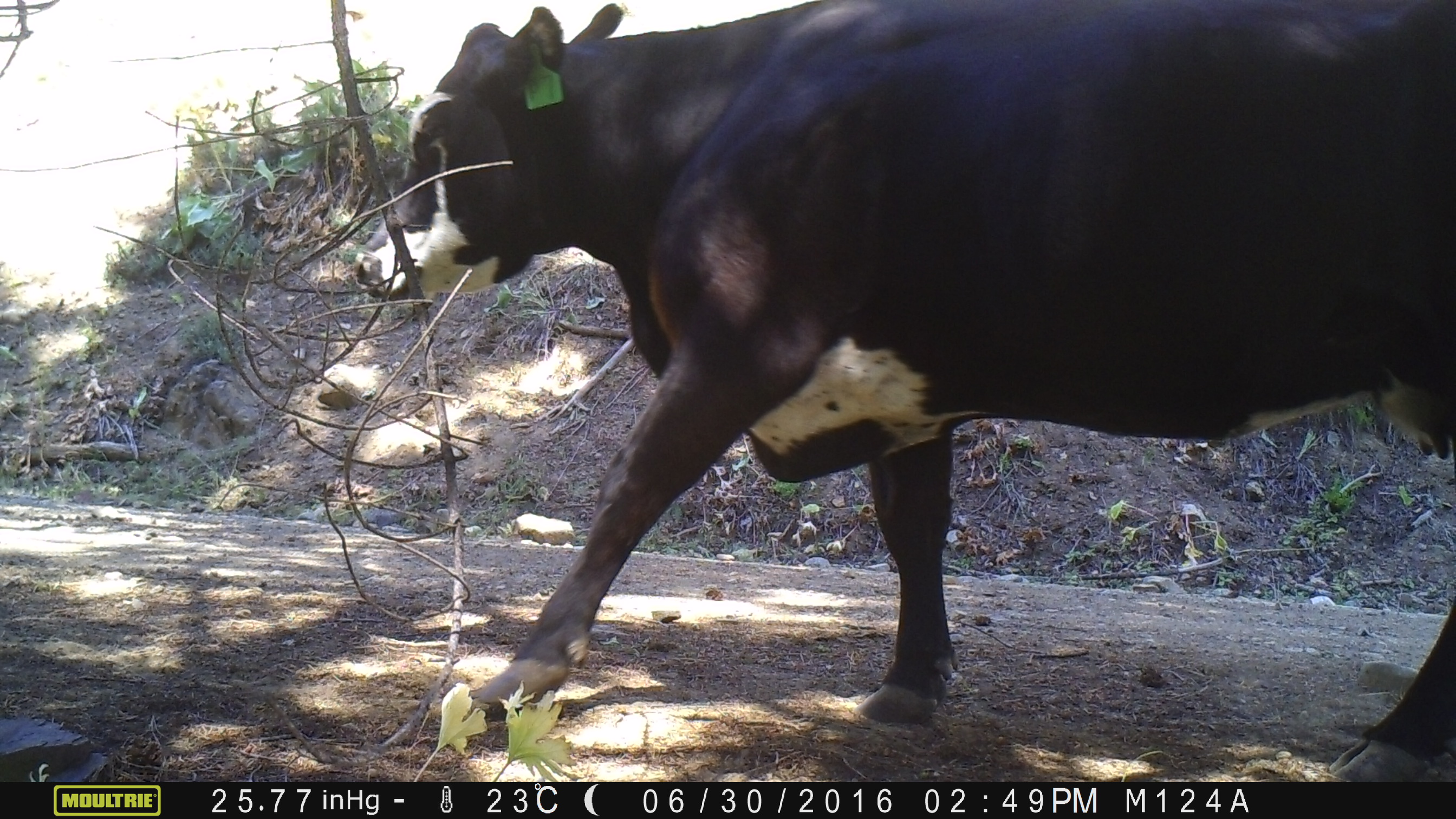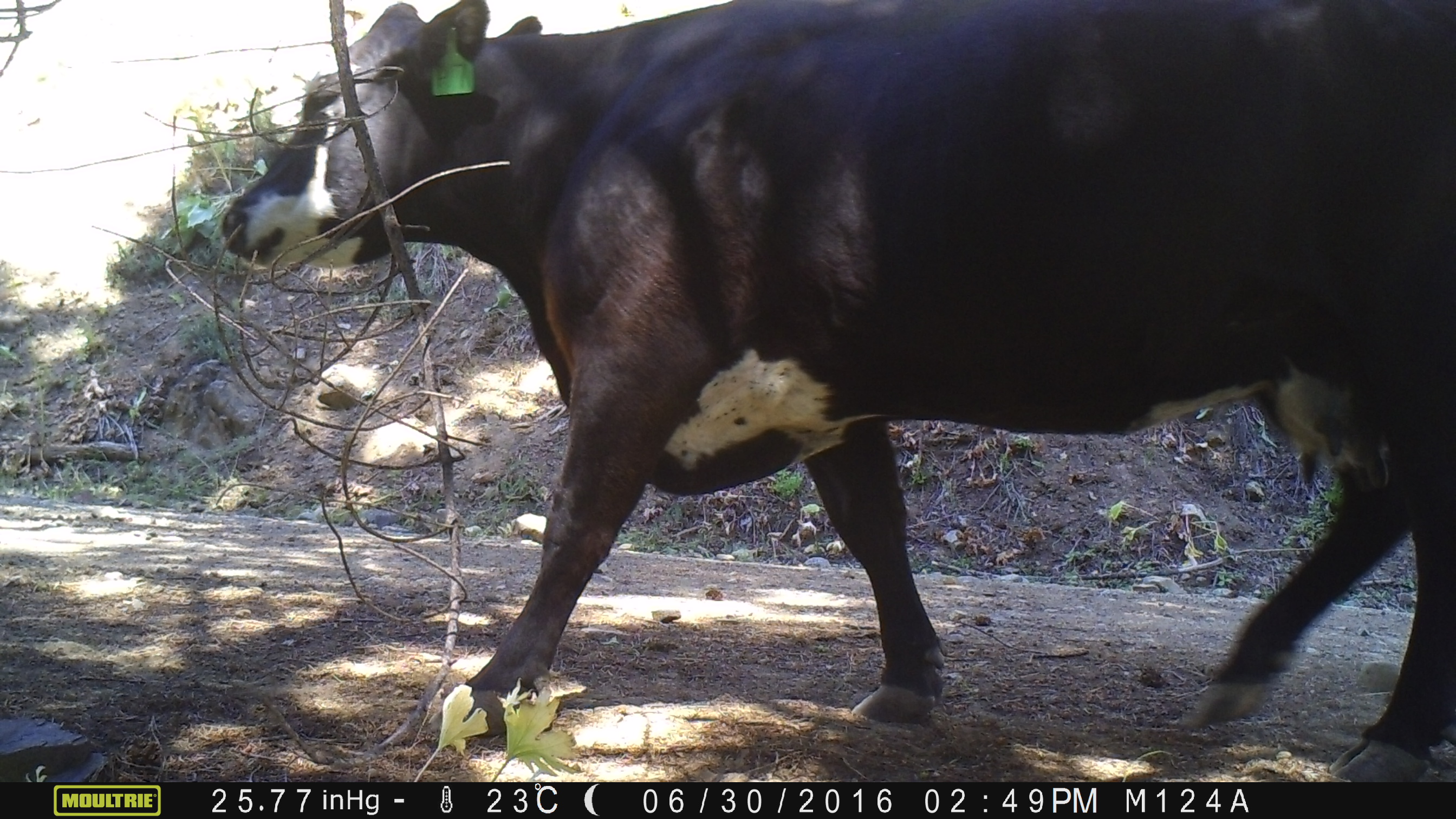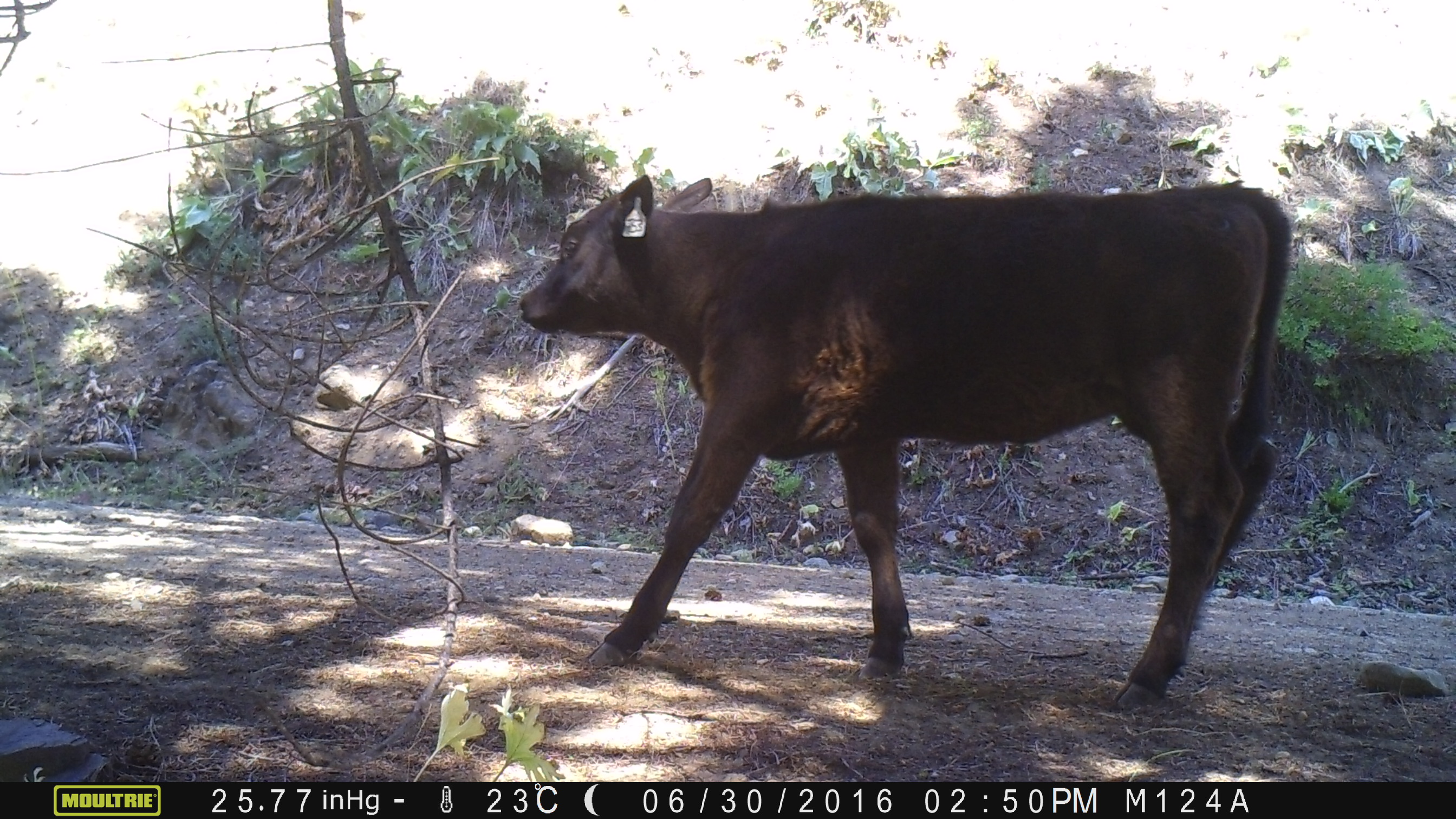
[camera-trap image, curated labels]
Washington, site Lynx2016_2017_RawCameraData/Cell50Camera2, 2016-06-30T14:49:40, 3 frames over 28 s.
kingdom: Animalia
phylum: Chordata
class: Mammalia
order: Artiodactyla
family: Bovidae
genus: Bos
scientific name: Bos taurus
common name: domestic cattle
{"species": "domestic cattle (Bos taurus)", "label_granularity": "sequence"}